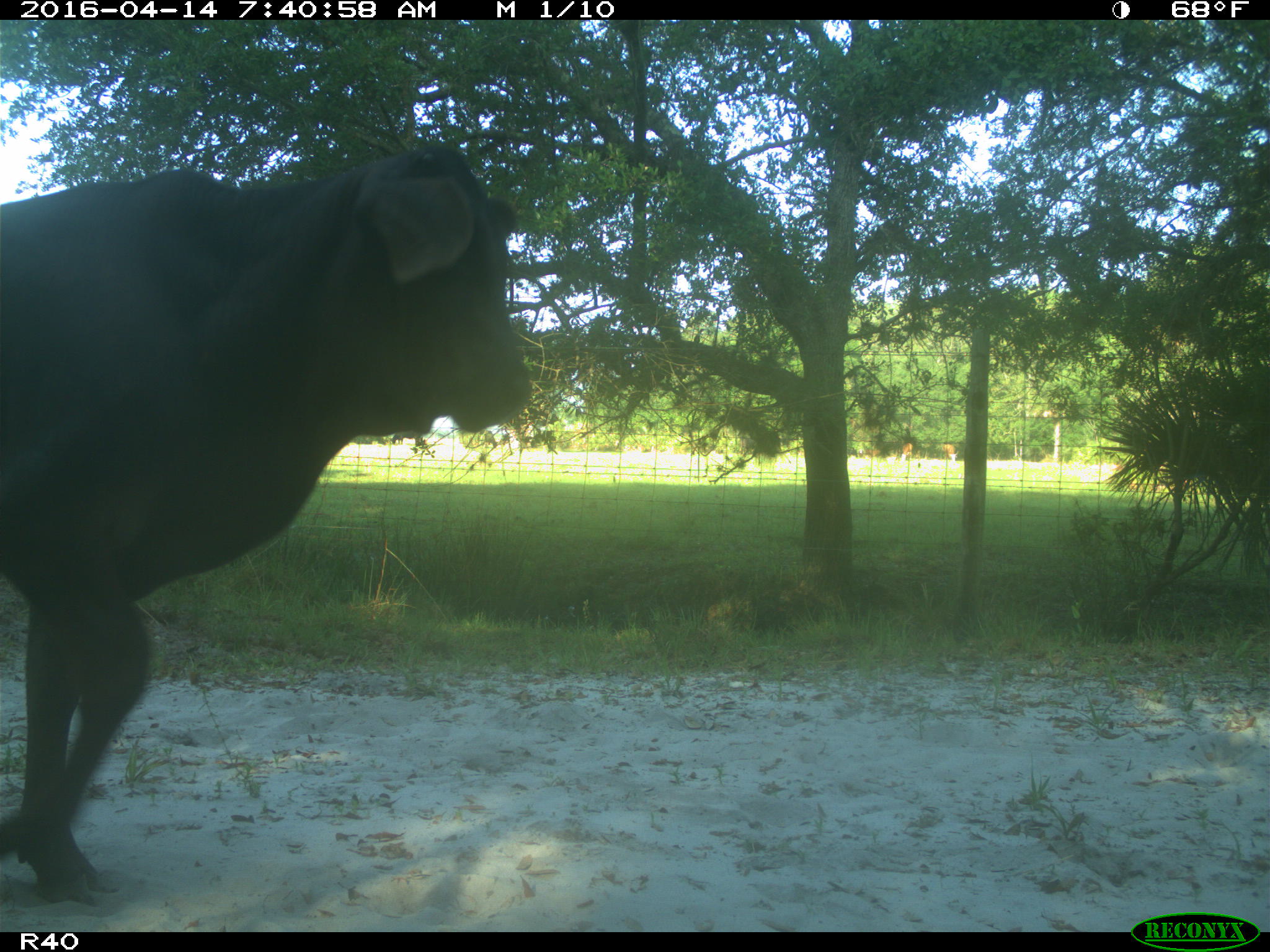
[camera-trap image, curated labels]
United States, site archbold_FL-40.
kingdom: Animalia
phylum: Chordata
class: Mammalia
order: Artiodactyla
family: Bovidae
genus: Bos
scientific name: Bos taurus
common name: domestic cow